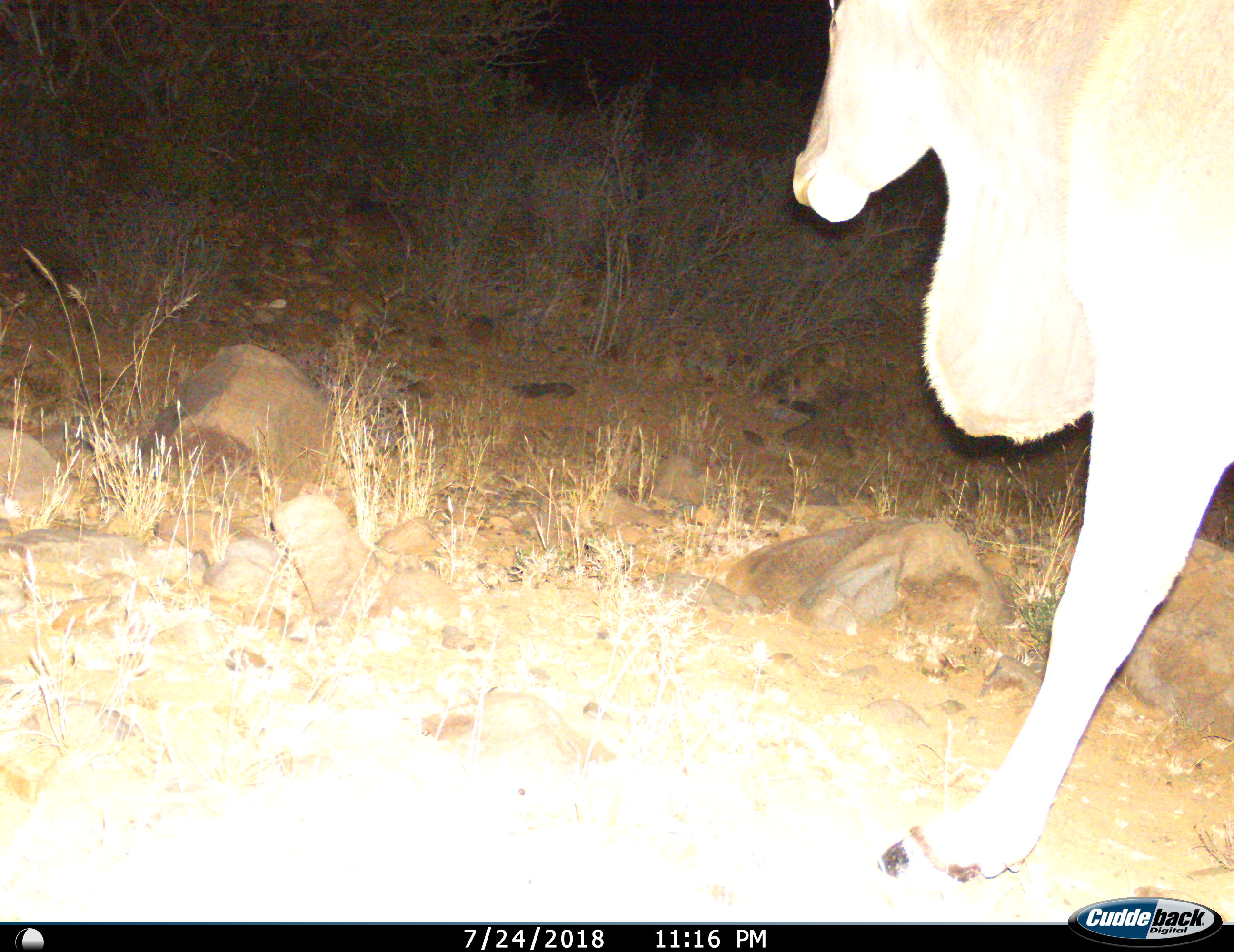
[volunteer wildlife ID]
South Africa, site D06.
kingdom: Animalia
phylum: Chordata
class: Mammalia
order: Artiodactyla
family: Bovidae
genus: Tragelaphus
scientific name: Tragelaphus oryx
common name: eland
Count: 1.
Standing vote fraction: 40%.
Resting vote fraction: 0%.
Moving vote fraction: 60%.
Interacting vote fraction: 0%.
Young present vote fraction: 0%.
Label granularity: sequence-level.